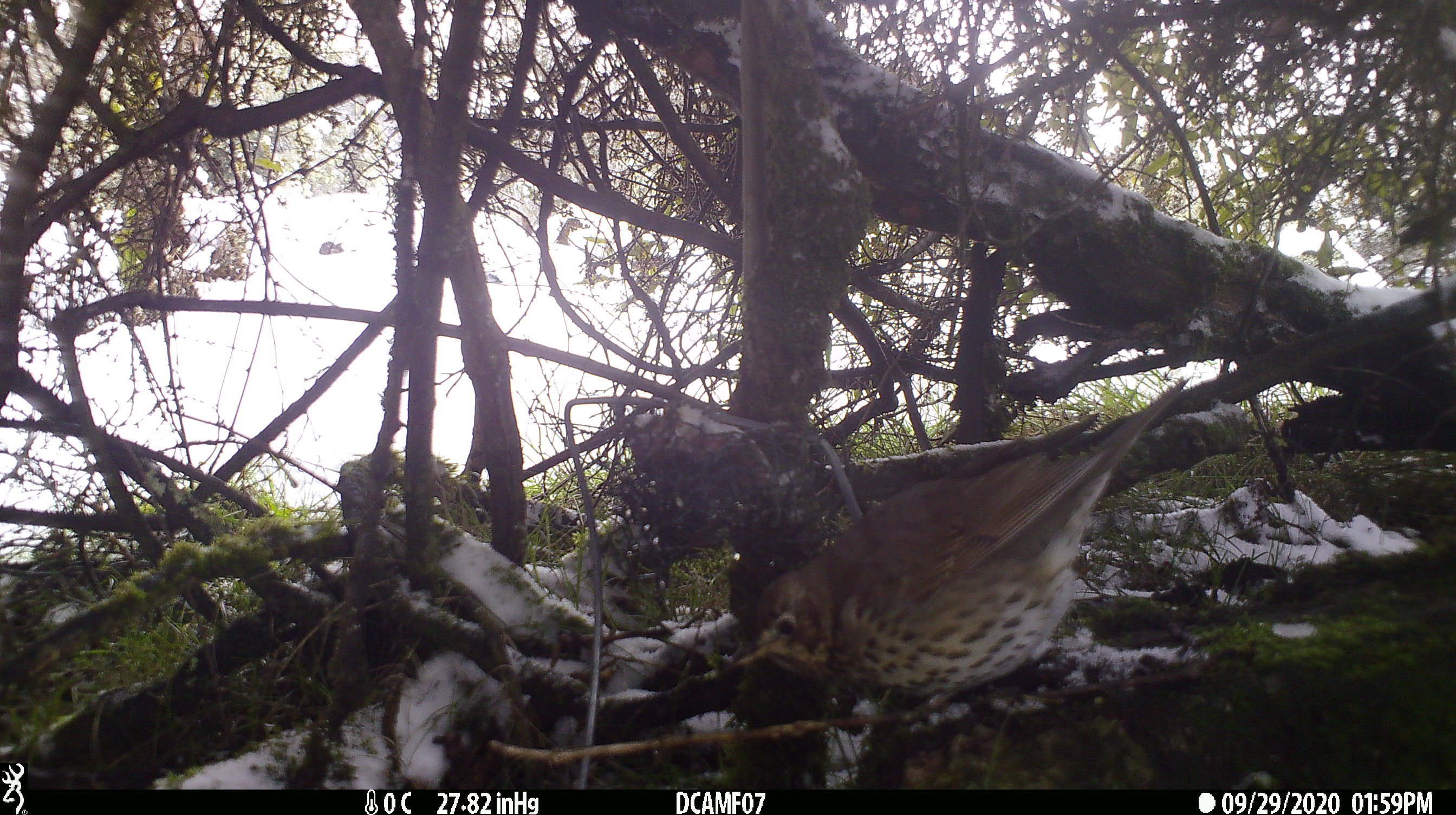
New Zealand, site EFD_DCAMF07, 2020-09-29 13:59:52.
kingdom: Animalia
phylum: Chordata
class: Aves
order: Passeriformes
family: Turdidae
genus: Turdus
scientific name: Turdus philomelos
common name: song thrush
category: thrush